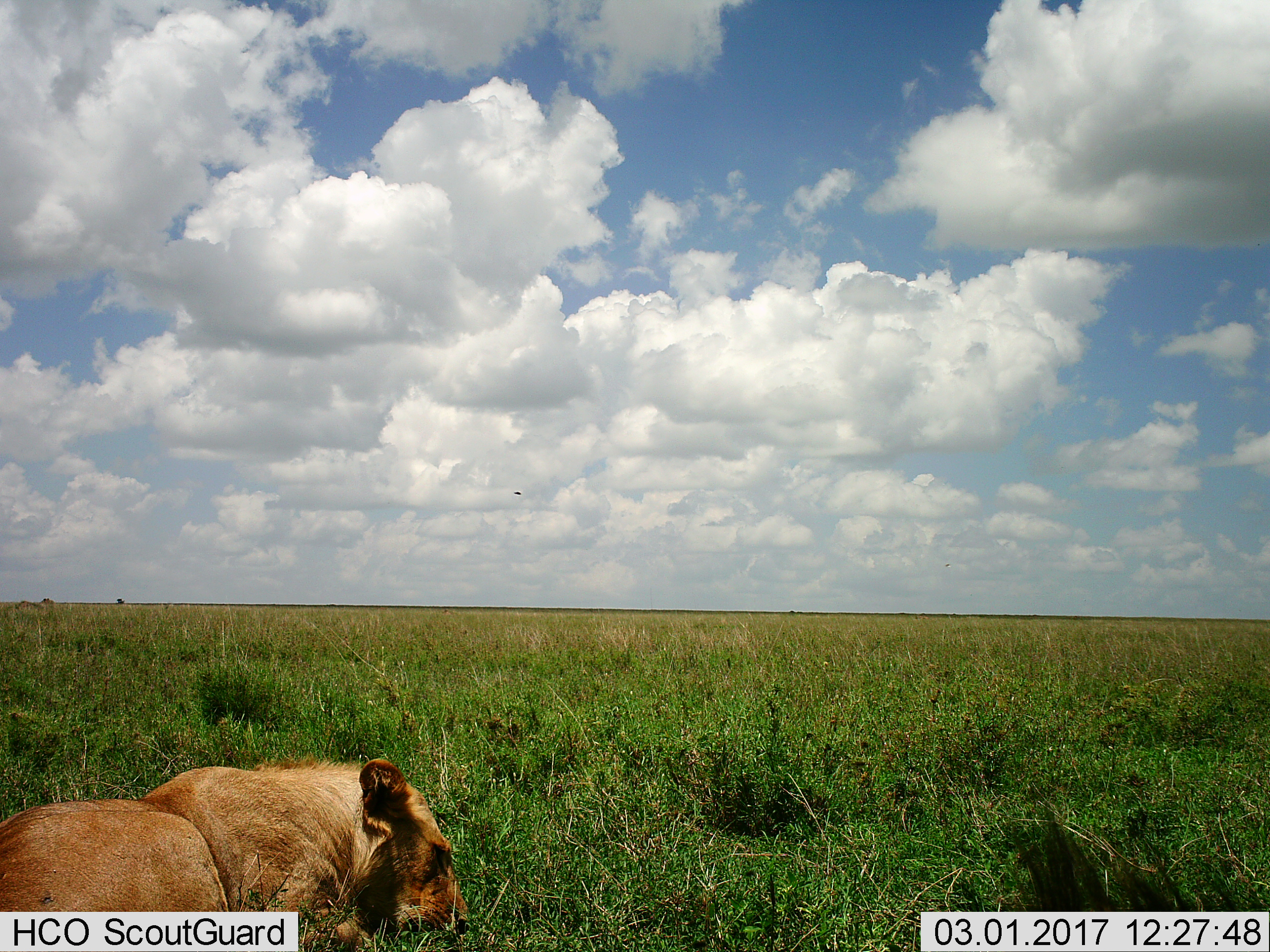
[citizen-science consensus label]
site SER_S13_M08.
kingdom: Animalia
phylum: Chordata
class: Mammalia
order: Carnivora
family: Felidae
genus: Panthera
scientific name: Panthera leo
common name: lion male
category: lionmale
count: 1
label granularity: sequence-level